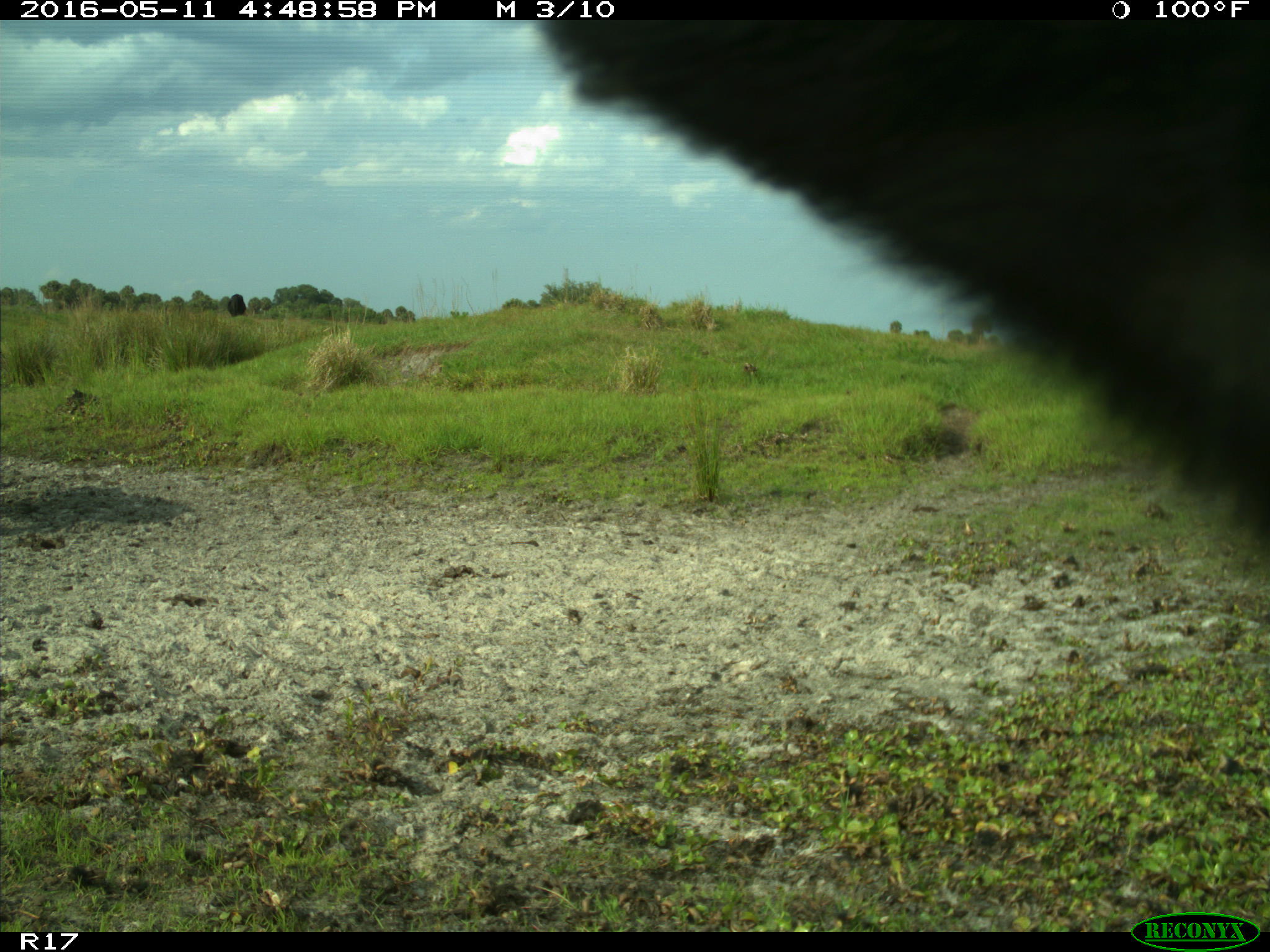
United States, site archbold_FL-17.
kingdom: Animalia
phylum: Chordata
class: Mammalia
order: Artiodactyla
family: Bovidae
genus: Bos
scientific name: Bos taurus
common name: domestic cow